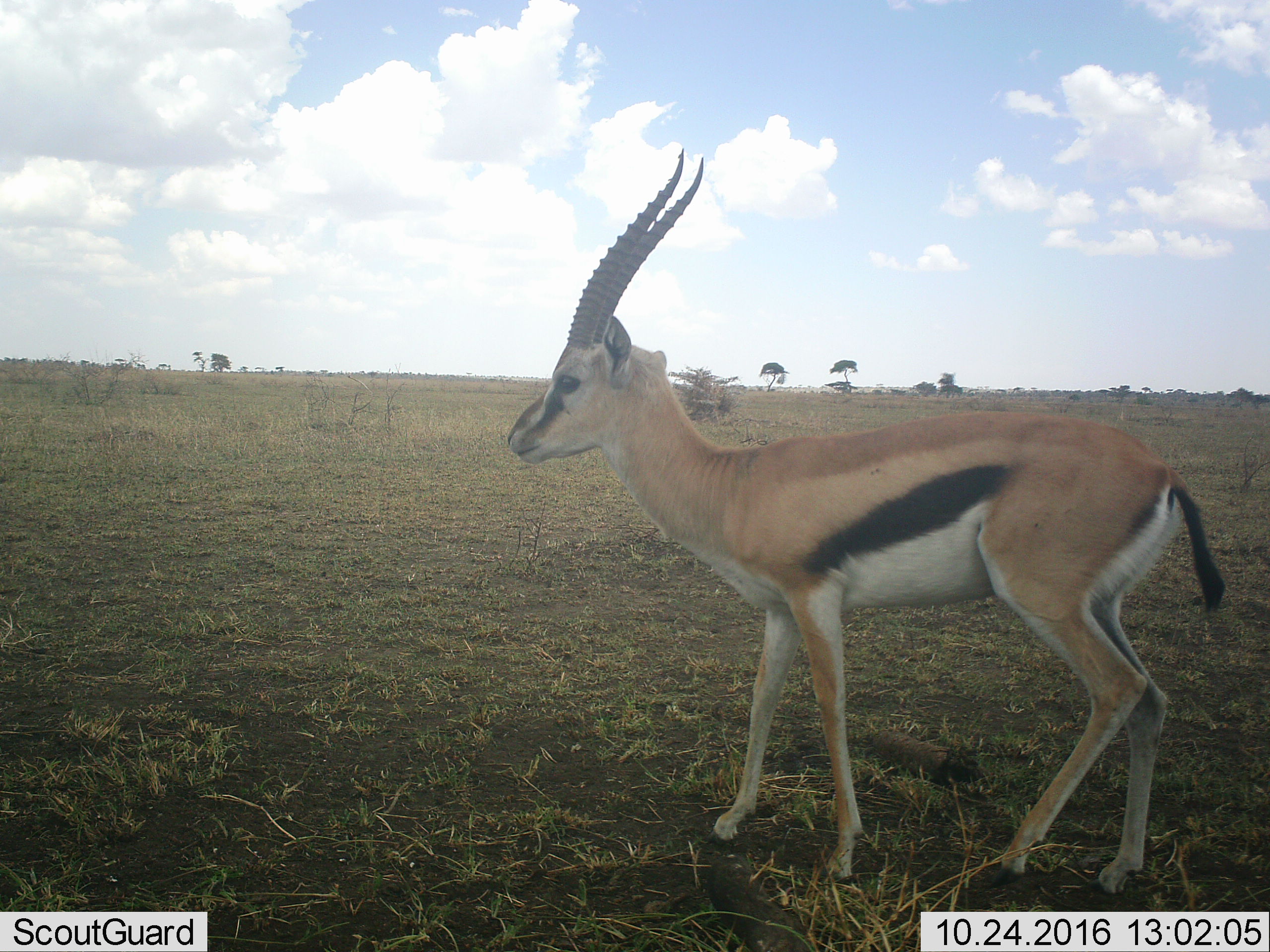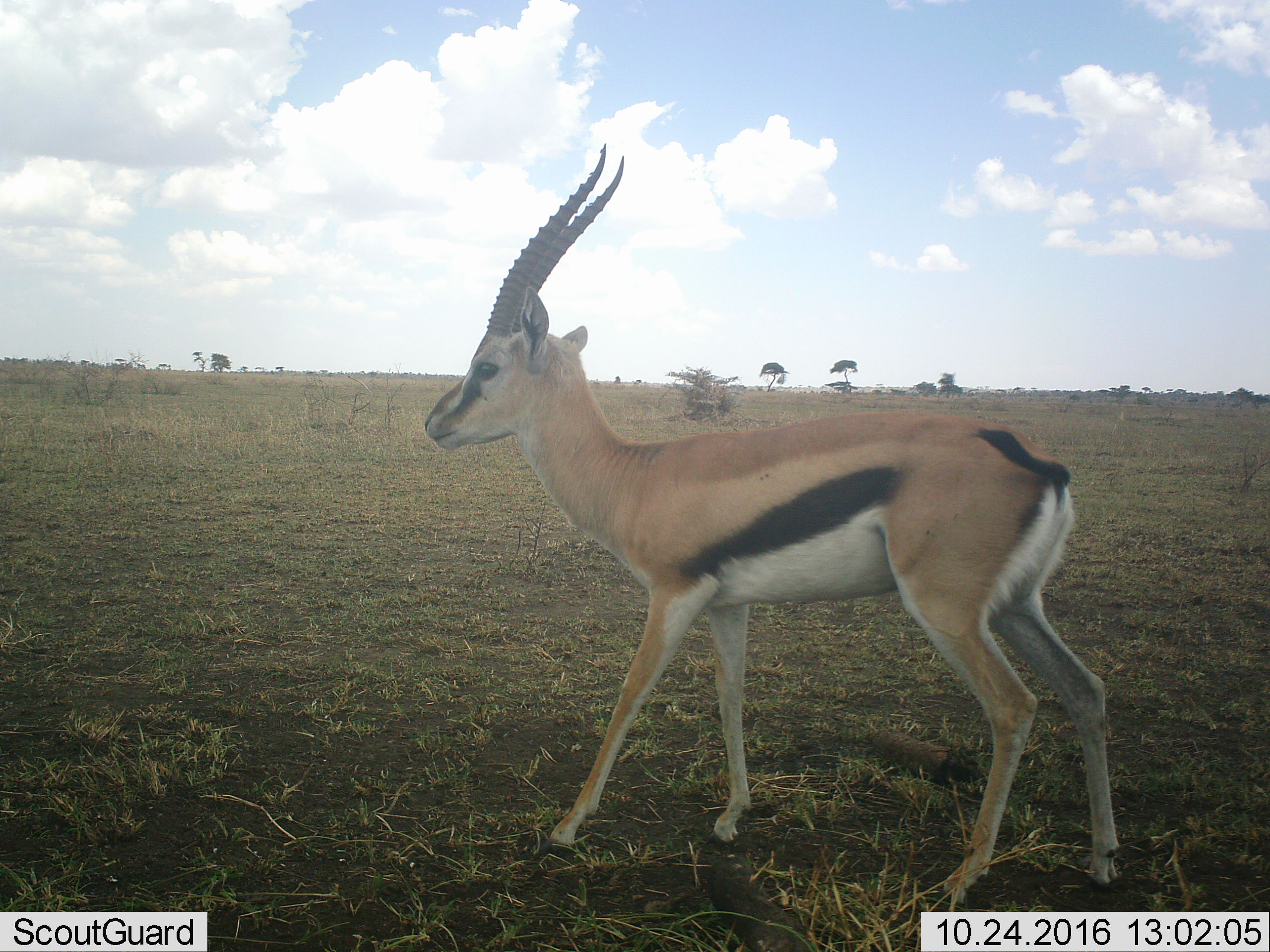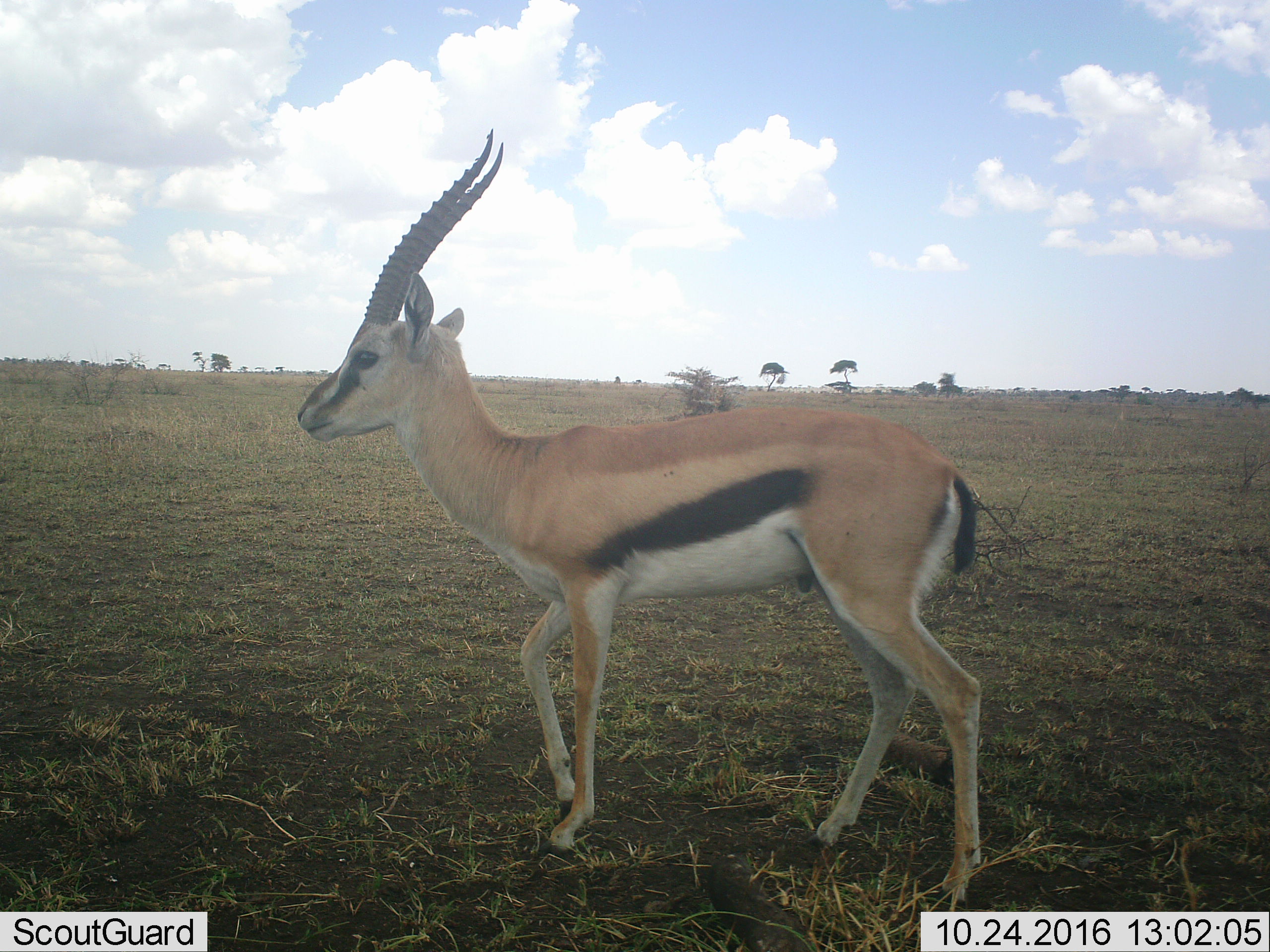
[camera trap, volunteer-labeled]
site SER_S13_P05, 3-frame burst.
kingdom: Animalia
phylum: Chordata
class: Mammalia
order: Artiodactyla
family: Bovidae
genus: Eudorcas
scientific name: Eudorcas thomsonii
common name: thomson's gazelle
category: gazellethomsons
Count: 1.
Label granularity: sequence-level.